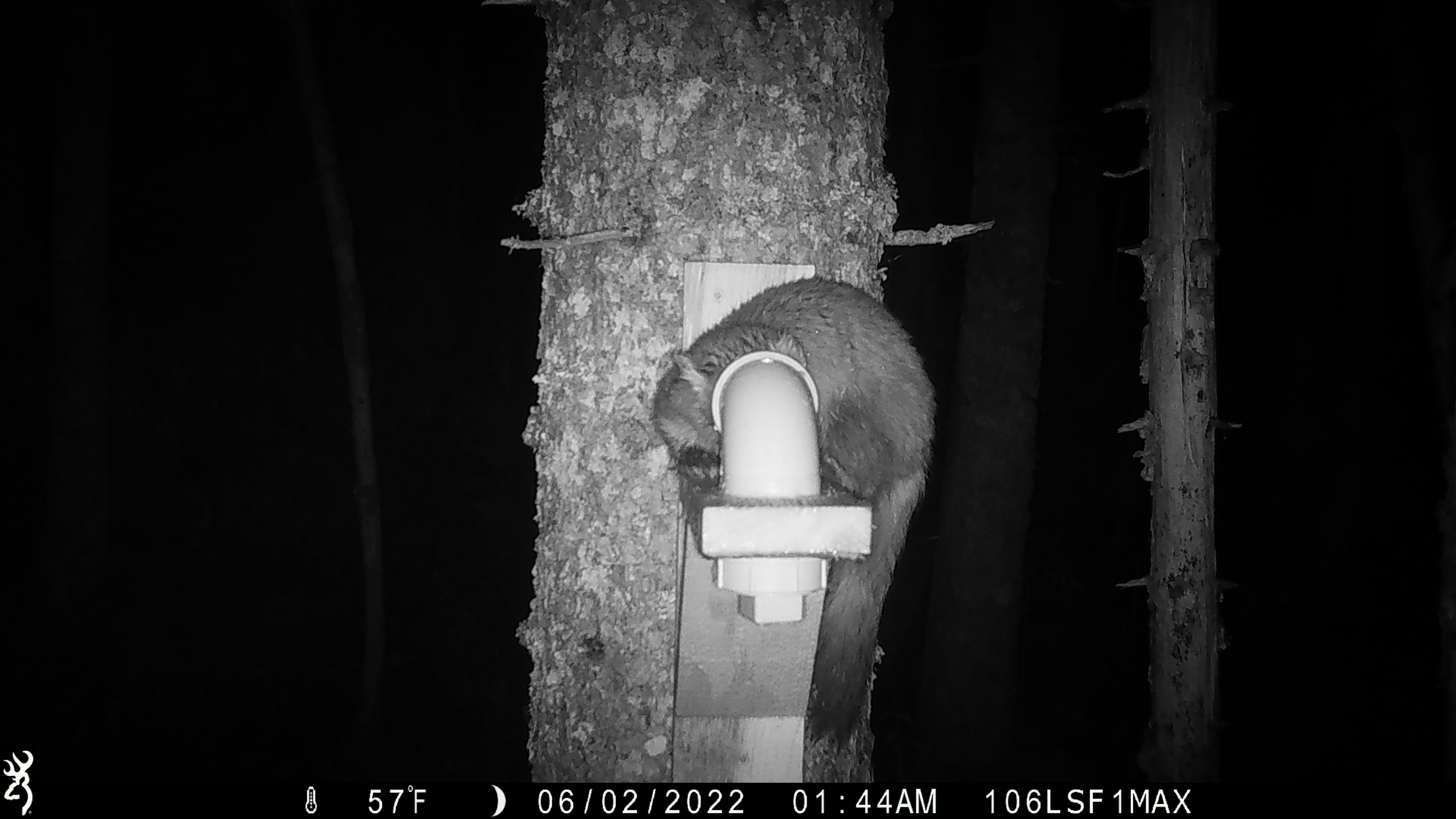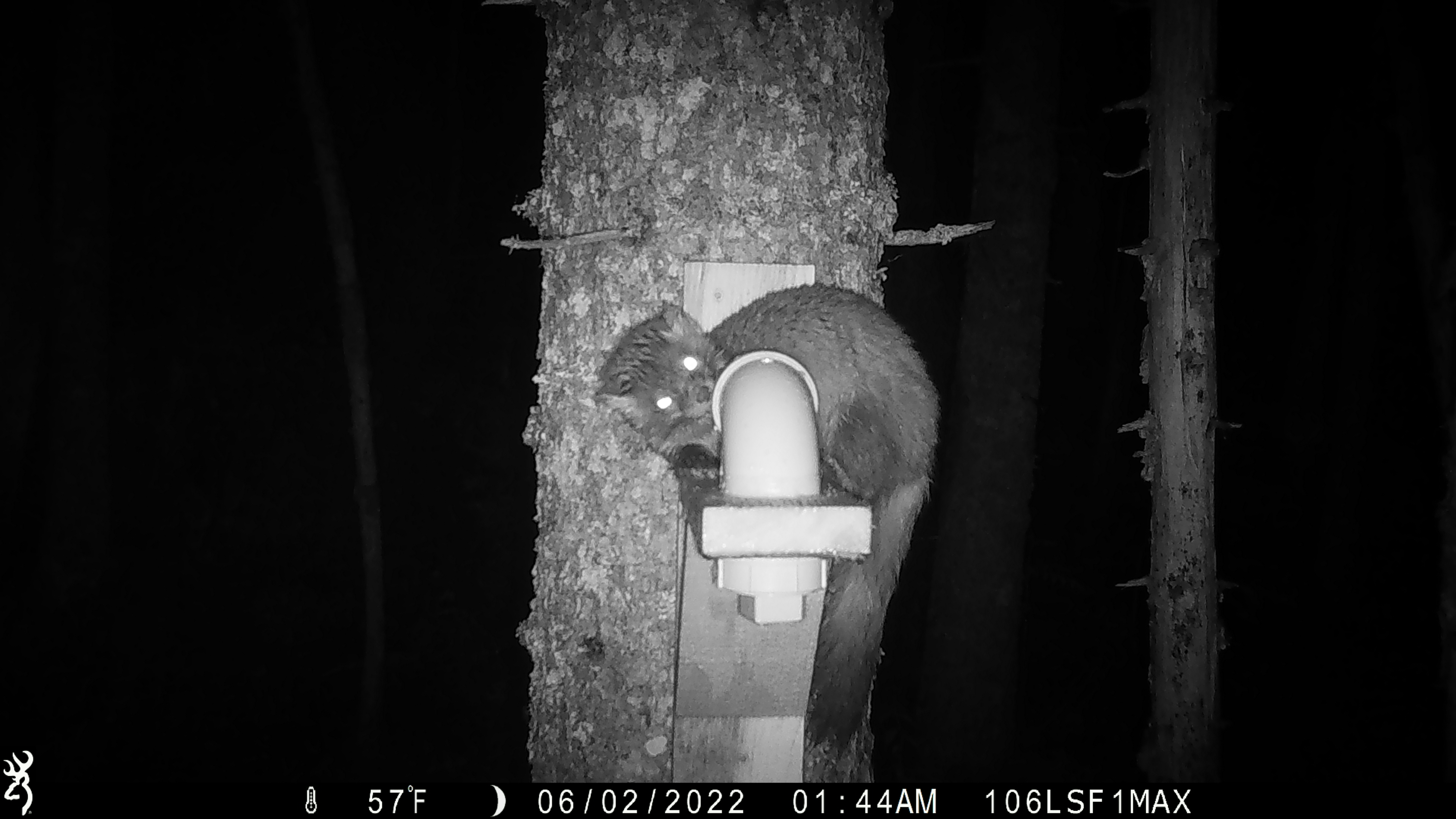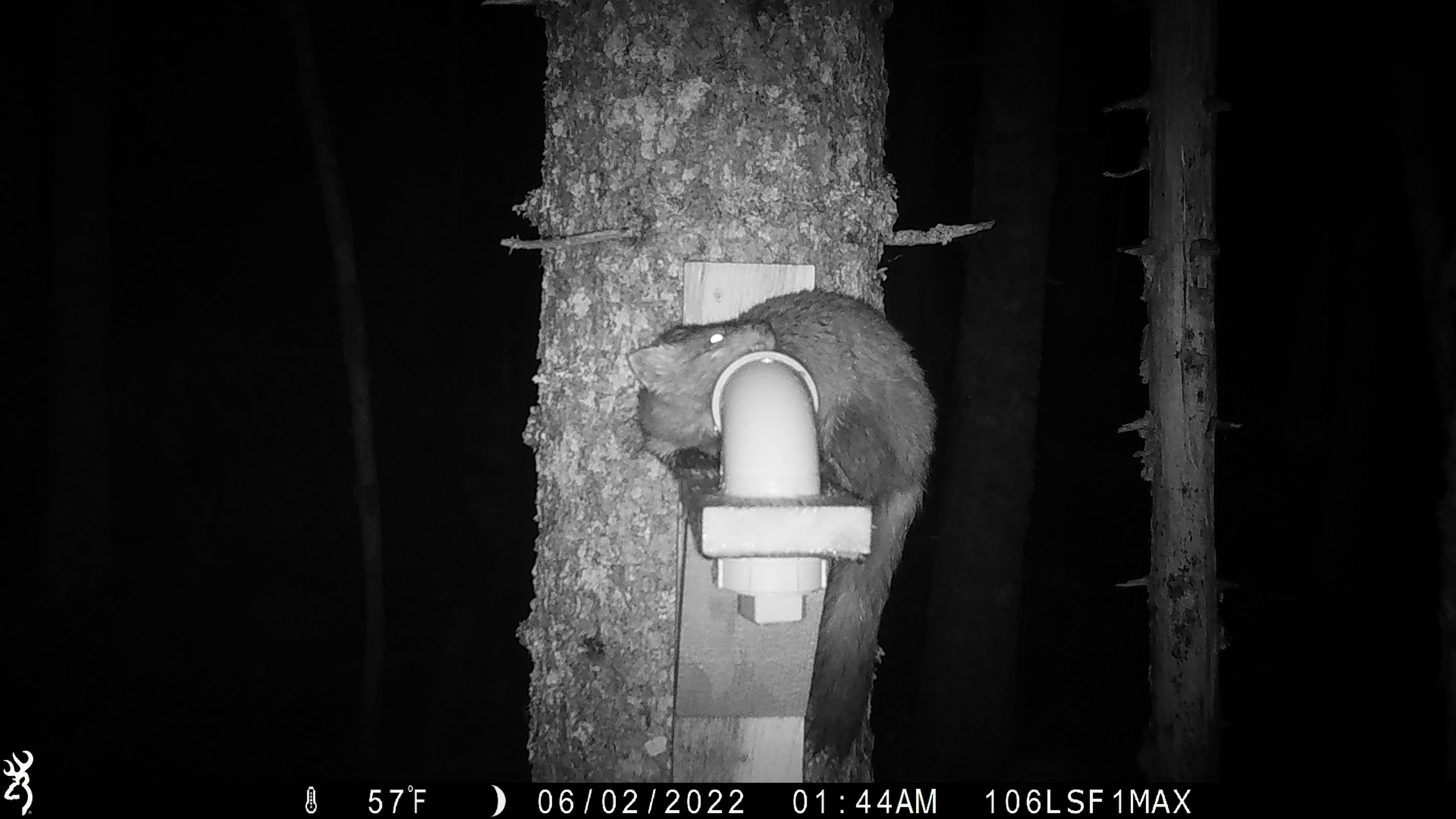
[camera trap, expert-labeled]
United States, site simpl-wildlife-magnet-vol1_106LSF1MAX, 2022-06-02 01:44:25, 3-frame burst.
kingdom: Animalia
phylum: Chordata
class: Mammalia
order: Carnivora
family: Mustelidae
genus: Martes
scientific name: Martes americana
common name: american marten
American marten (Martes americana).